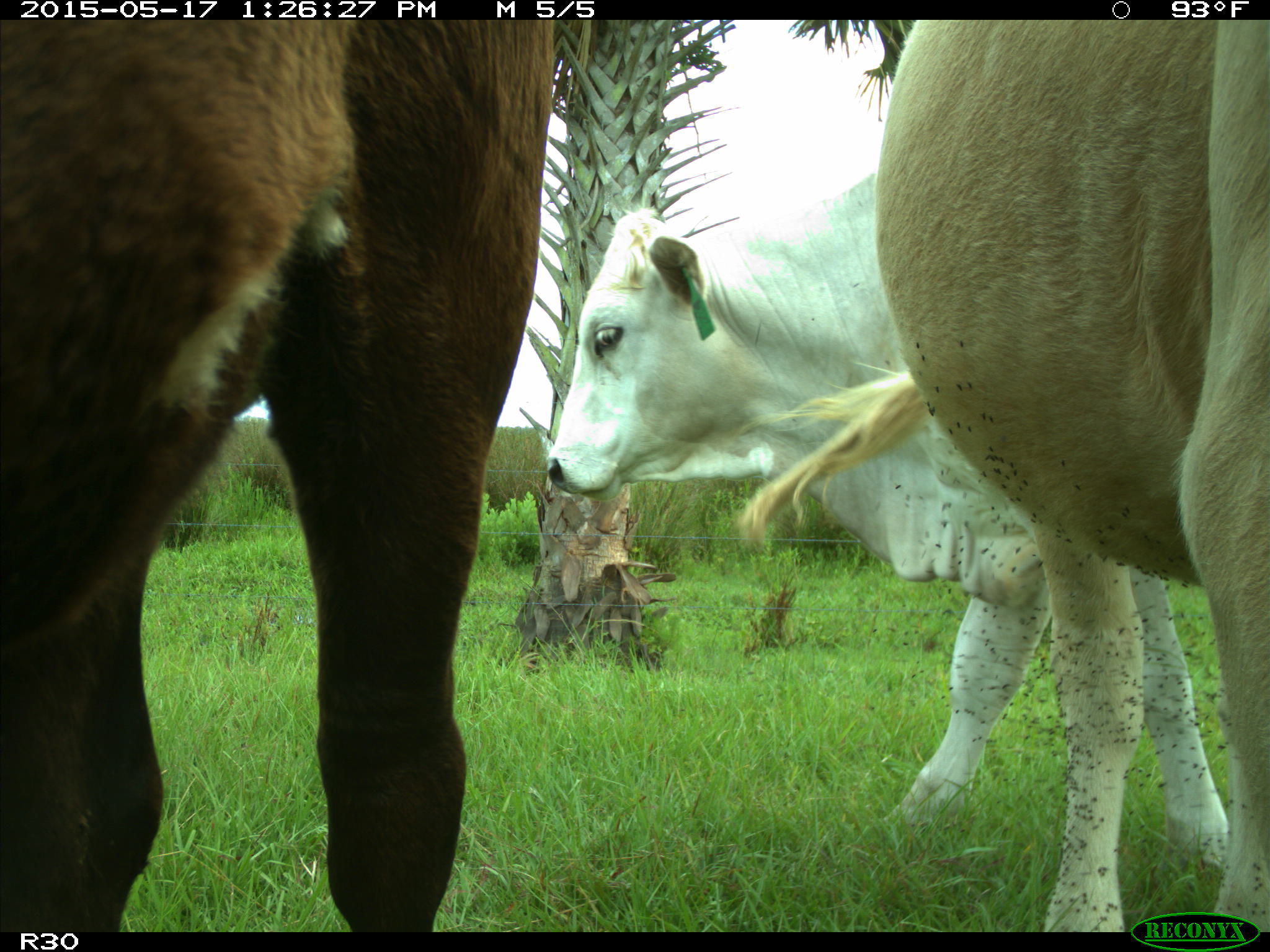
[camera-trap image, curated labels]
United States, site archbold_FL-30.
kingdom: Animalia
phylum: Chordata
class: Mammalia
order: Artiodactyla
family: Bovidae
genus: Bos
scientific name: Bos taurus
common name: domestic cow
Bos taurus (domestic cow).